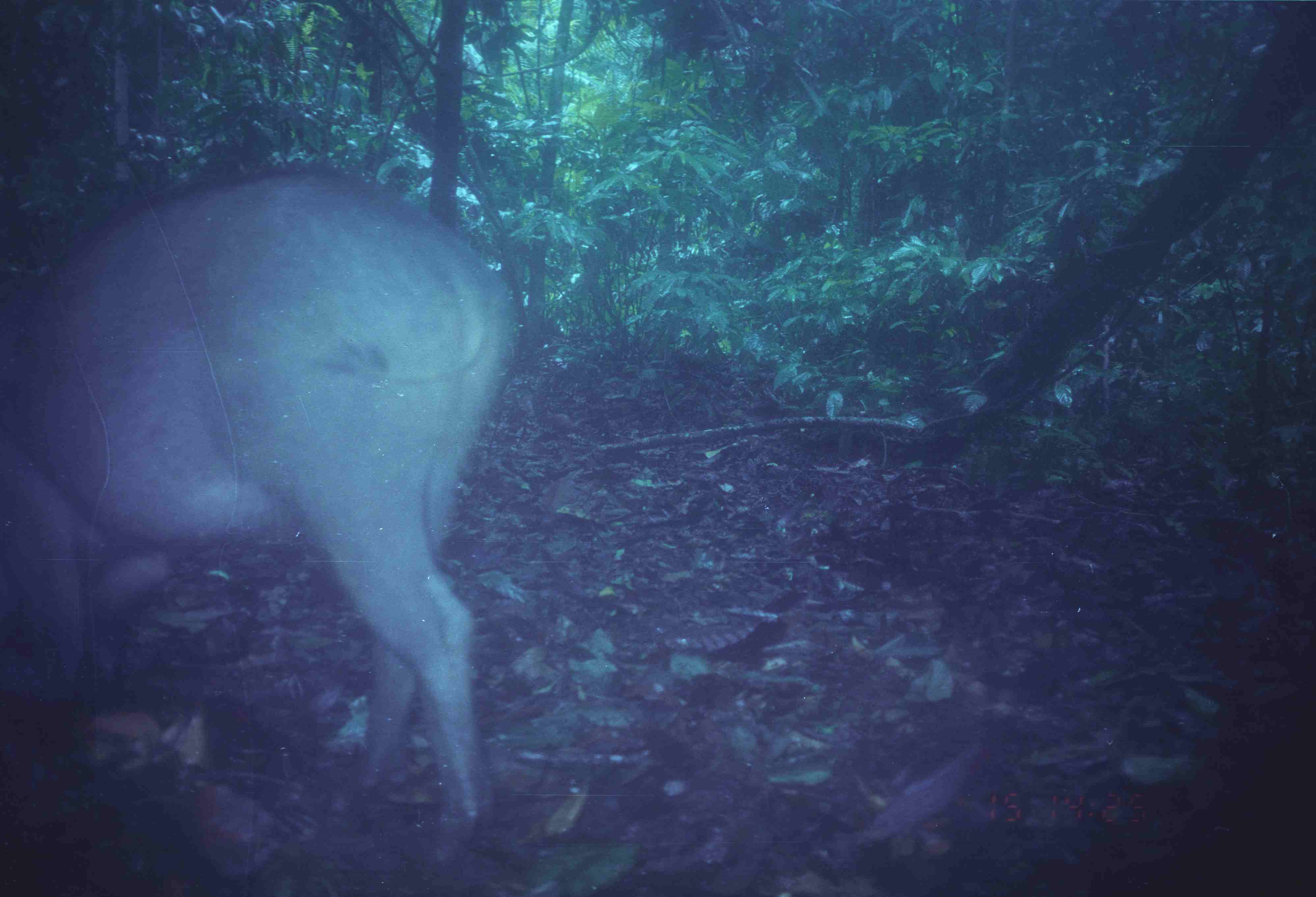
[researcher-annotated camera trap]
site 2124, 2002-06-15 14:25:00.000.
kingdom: Animalia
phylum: Chordata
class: Mammalia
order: Artiodactyla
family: Suidae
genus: Sus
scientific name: Sus scrofa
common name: wild boar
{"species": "Sus scrofa (wild boar)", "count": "1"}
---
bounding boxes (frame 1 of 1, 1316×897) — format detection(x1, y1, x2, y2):
sus scrofa: detection(2, 173, 517, 866)